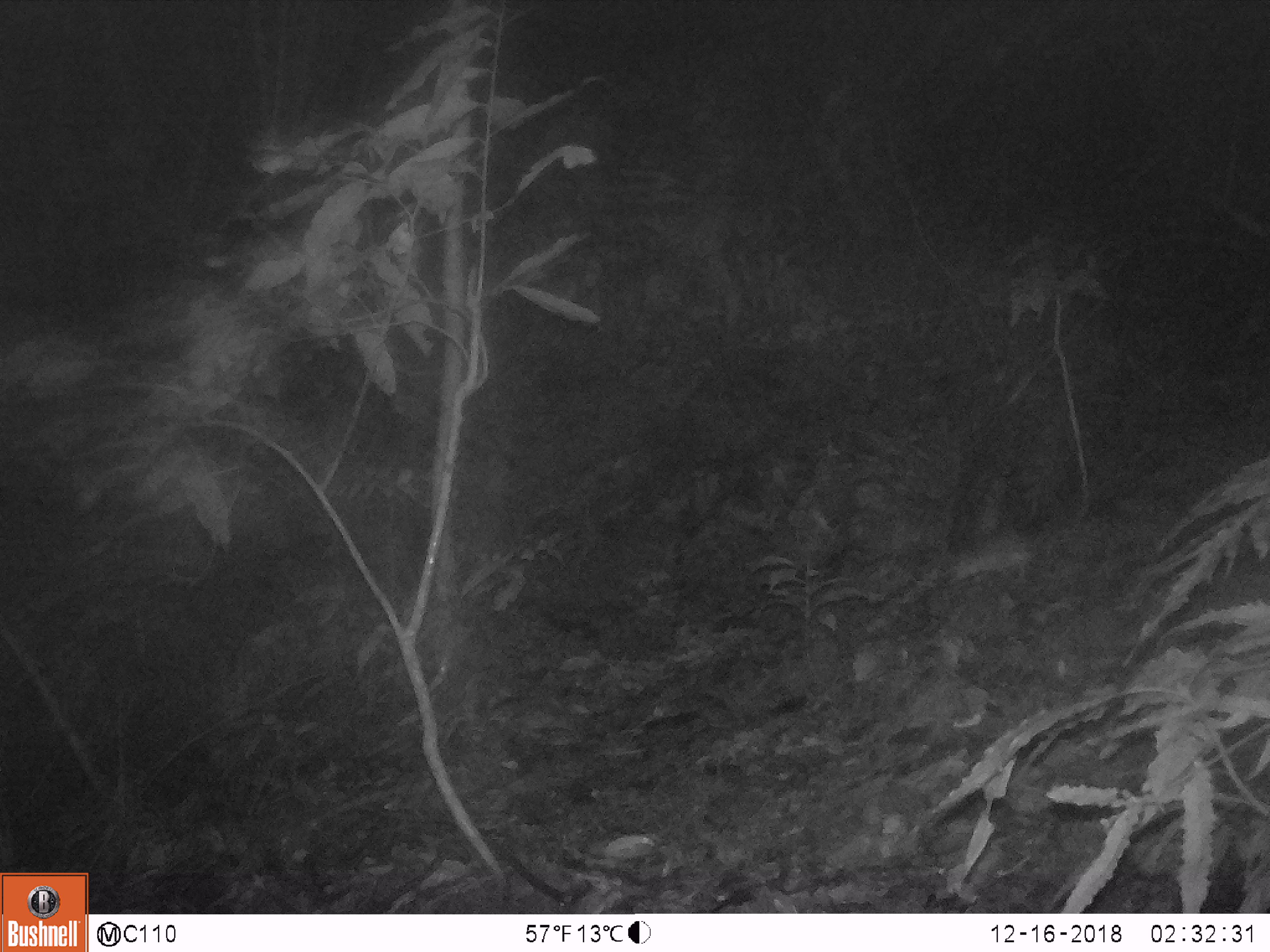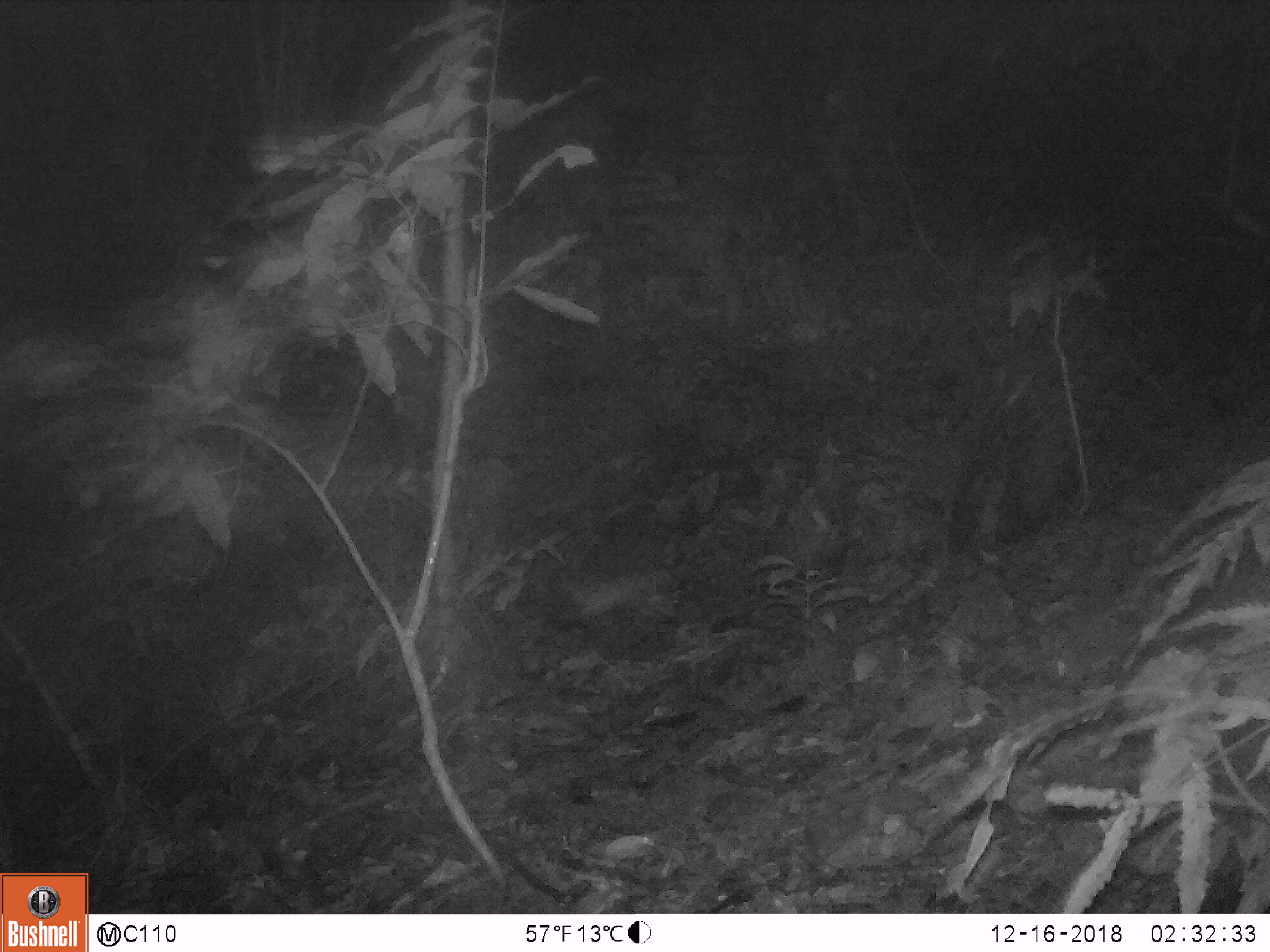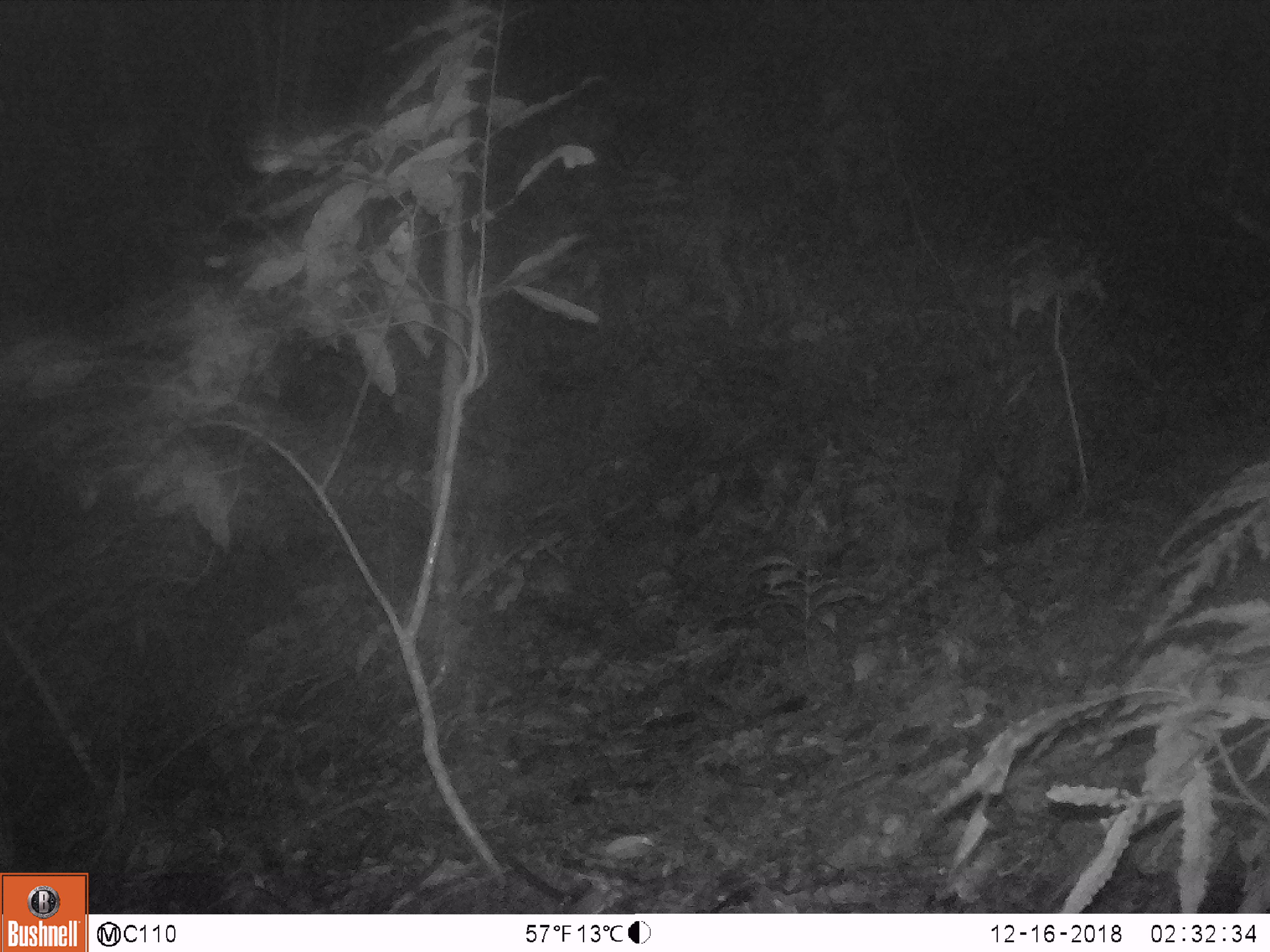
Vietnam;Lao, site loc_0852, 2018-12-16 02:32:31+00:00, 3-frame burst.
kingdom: Animalia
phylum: Chordata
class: Mammalia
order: Rodentia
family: Muridae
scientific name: Muridae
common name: old-world mice and rats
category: unidentified murid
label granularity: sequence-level